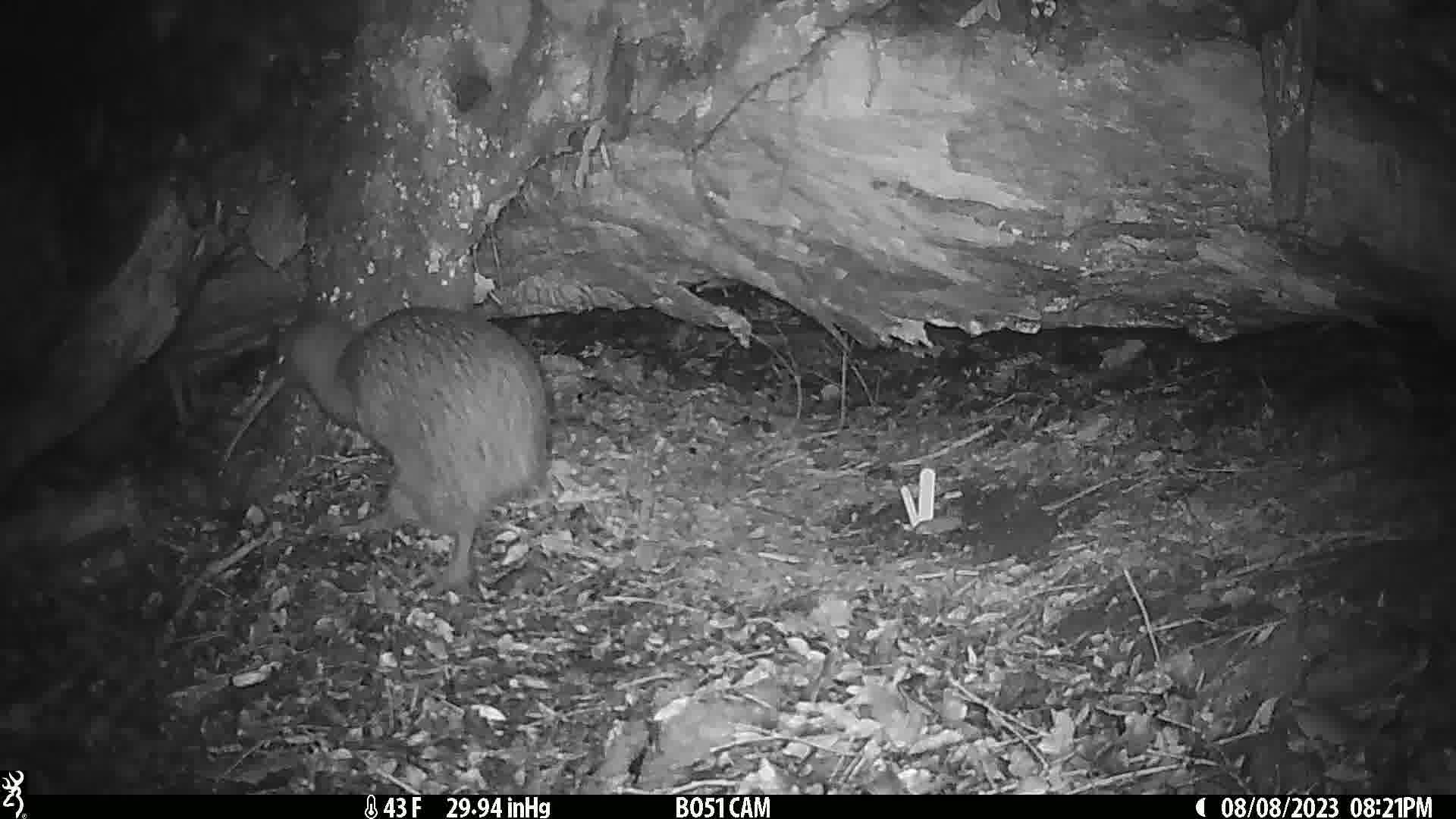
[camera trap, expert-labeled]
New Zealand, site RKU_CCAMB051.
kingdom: Animalia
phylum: Chordata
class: Aves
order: Apterygiformes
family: Apterygidae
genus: Apteryx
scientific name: Apteryx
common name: kiwi